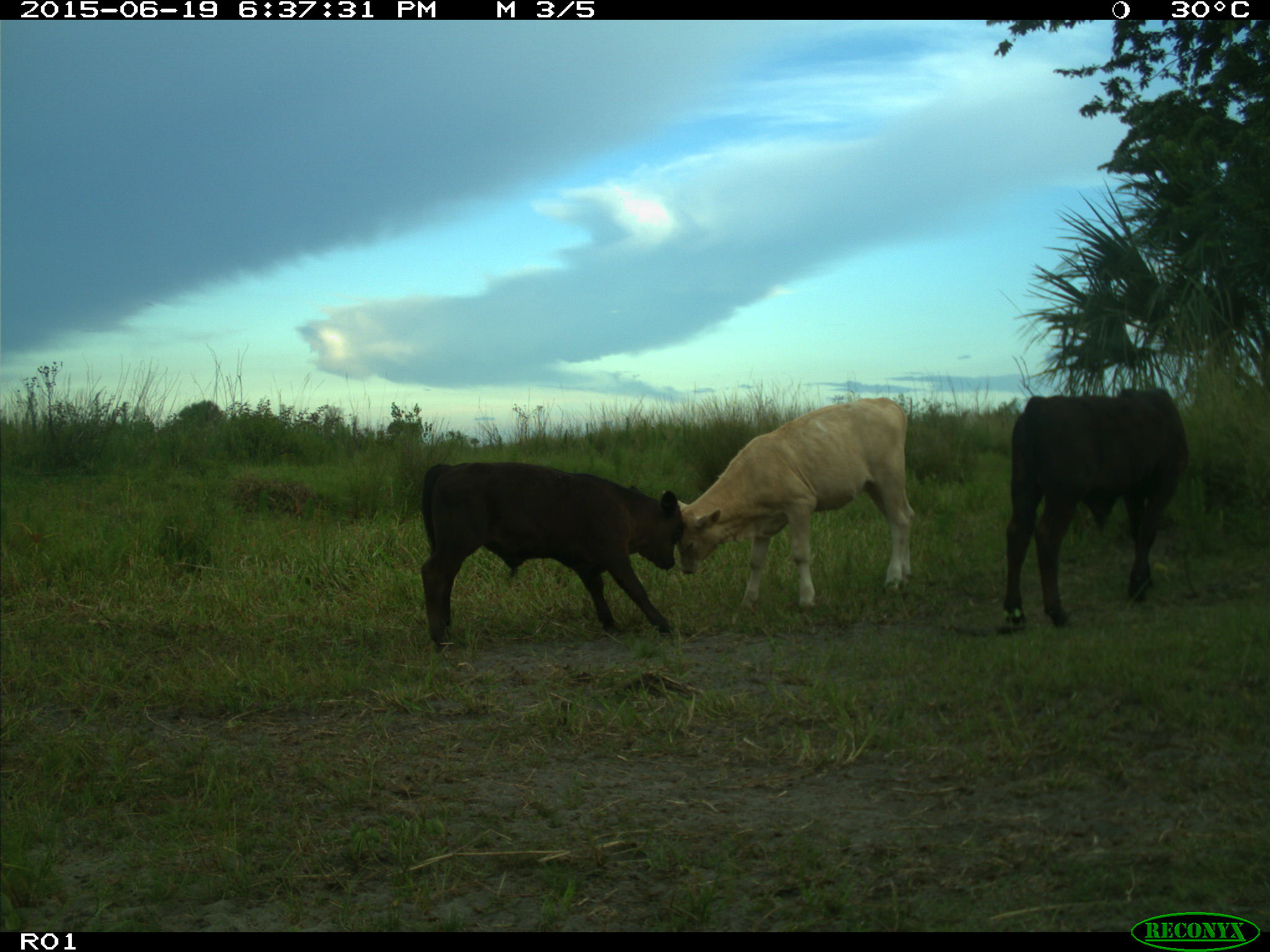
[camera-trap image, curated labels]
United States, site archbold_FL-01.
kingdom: Animalia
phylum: Chordata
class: Mammalia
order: Artiodactyla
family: Bovidae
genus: Bos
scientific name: Bos taurus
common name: domestic cow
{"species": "Bos taurus (domestic cow)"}